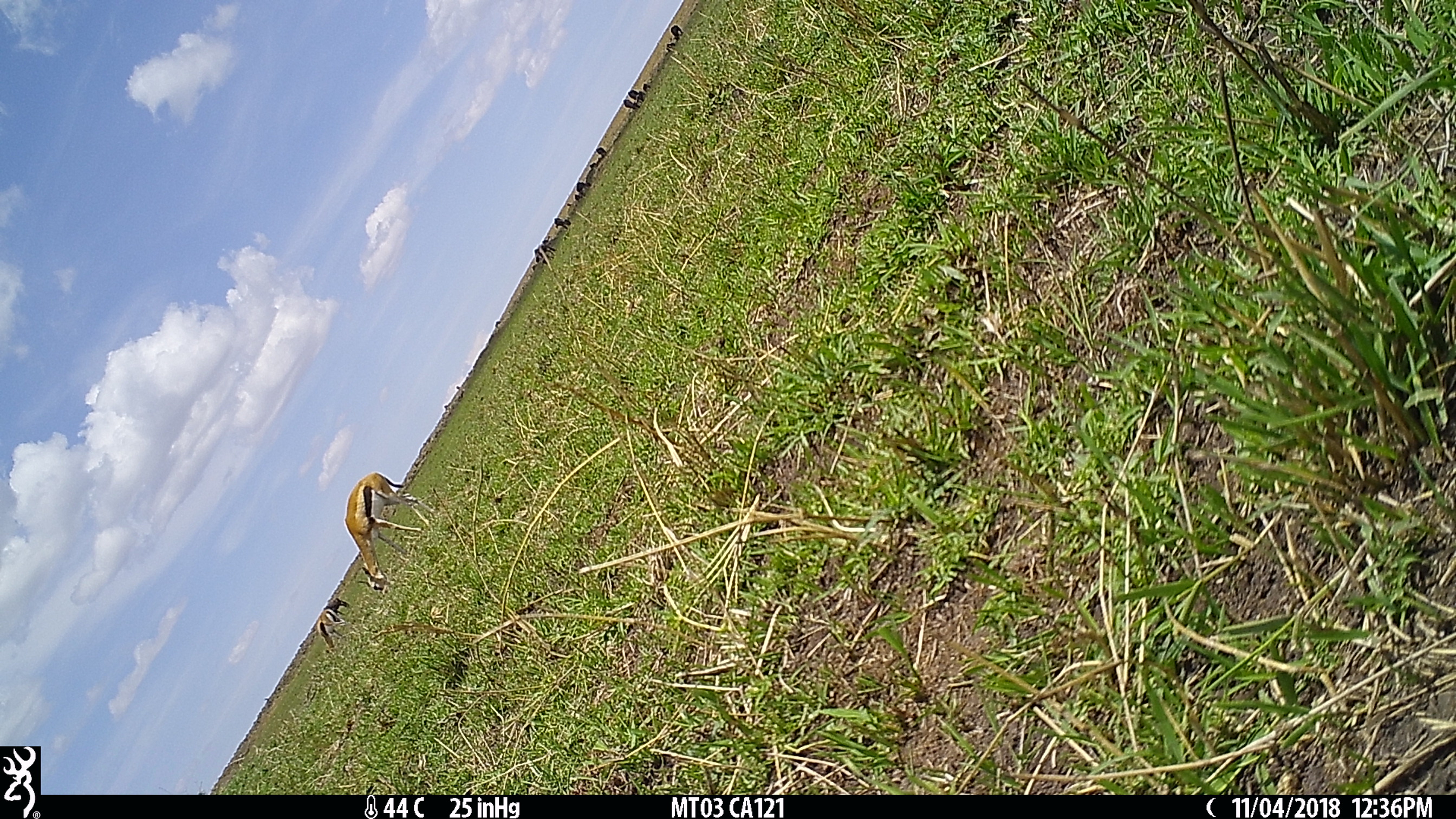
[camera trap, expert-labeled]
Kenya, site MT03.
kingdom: Animalia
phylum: Chordata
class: Mammalia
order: Artiodactyla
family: Bovidae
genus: Eudorcas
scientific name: Eudorcas thomsonii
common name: thomon's gazelle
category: gazelle thomsons